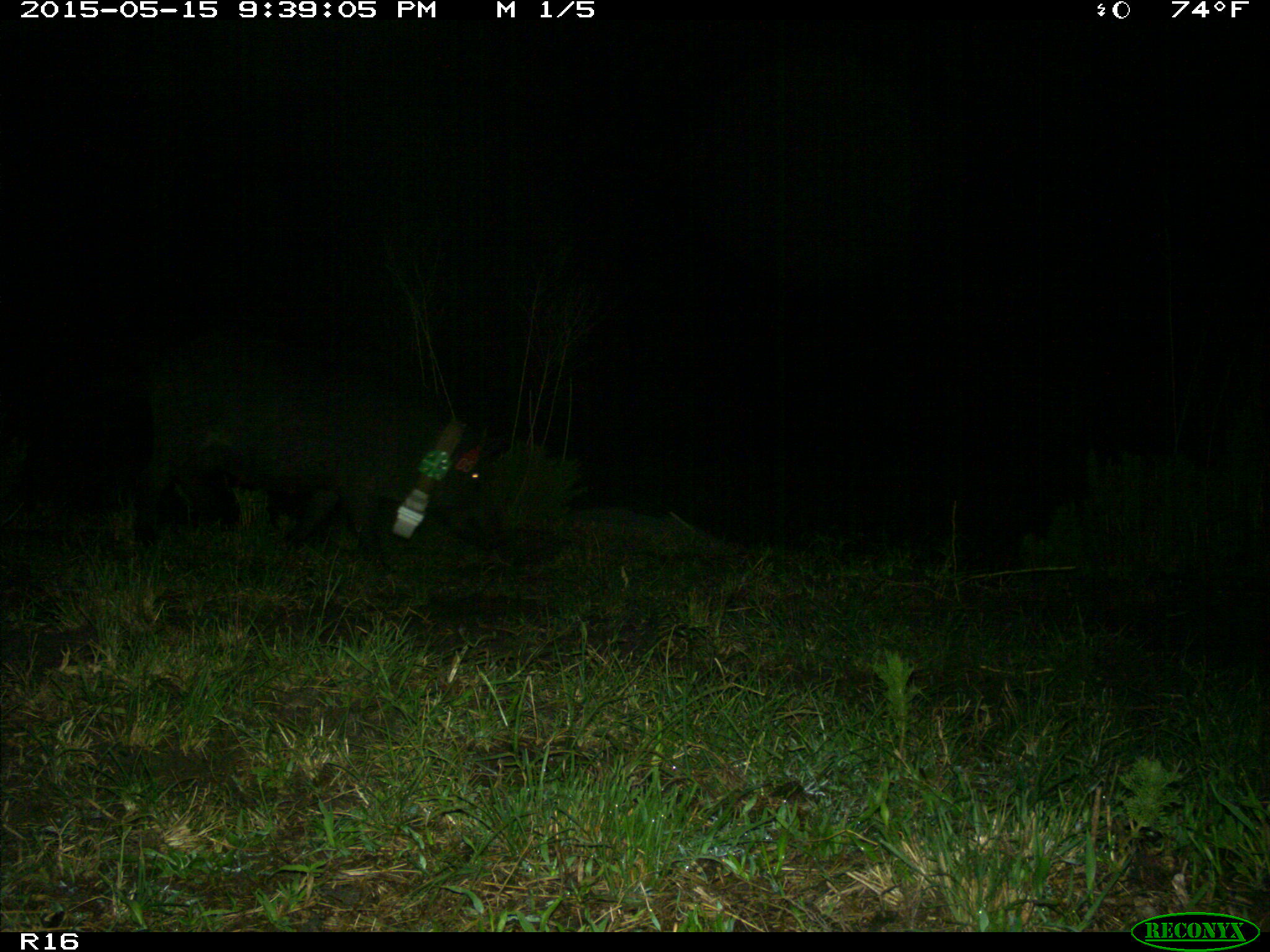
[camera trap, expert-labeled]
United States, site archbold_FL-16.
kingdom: Animalia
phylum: Chordata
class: Mammalia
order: Artiodactyla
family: Suidae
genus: Sus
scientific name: Sus scrofa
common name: wild boar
Sus scrofa (wild boar).